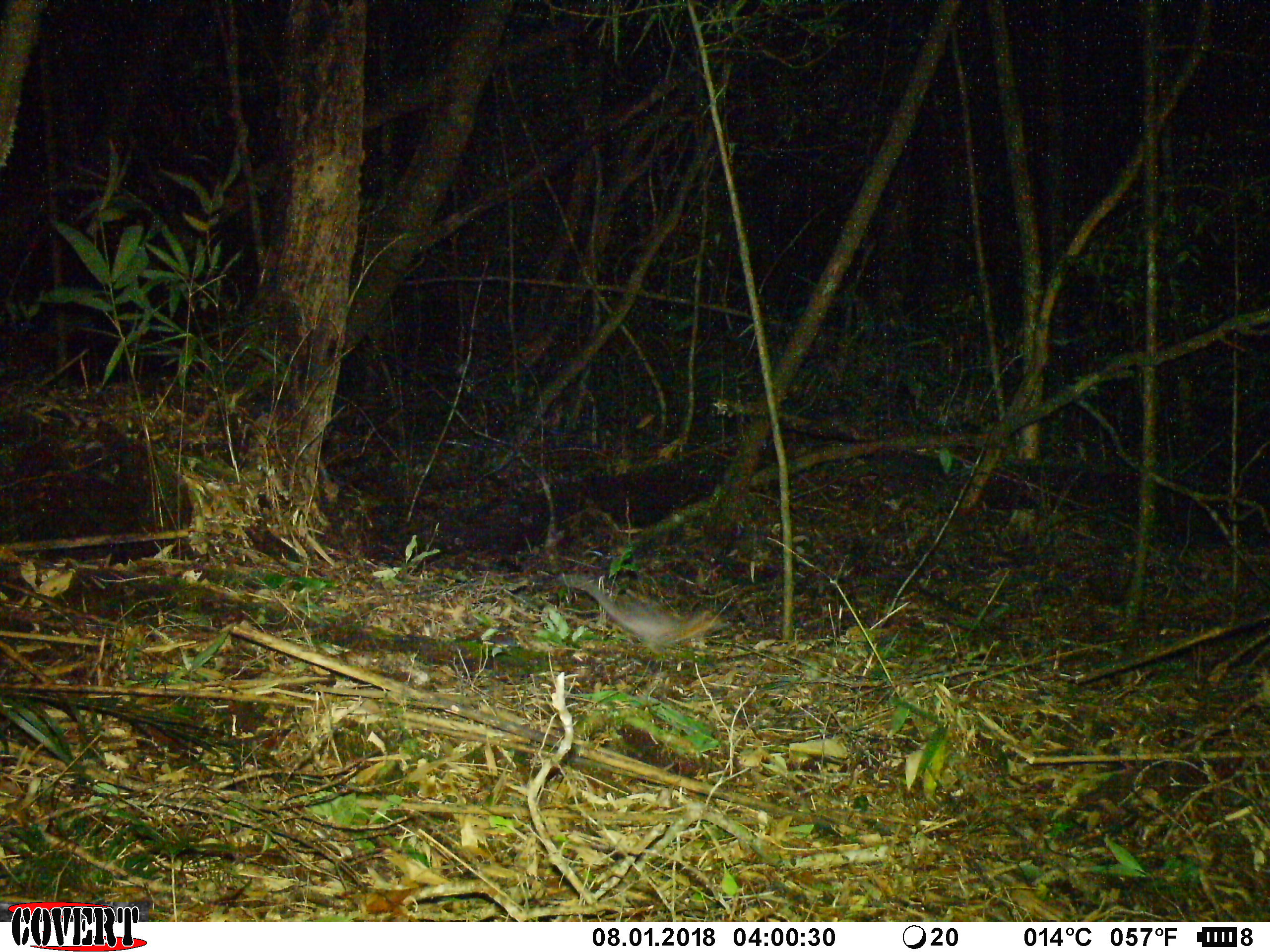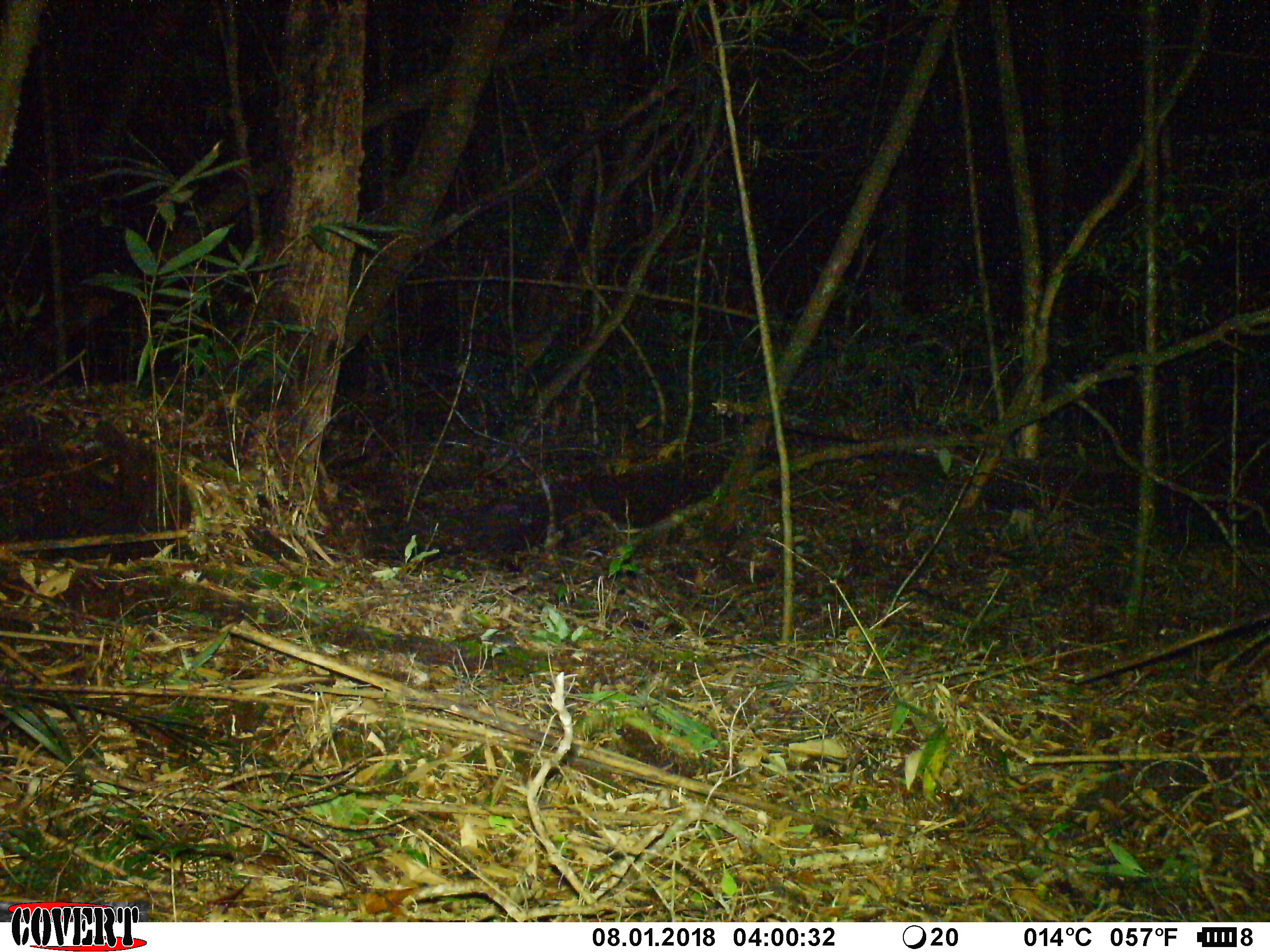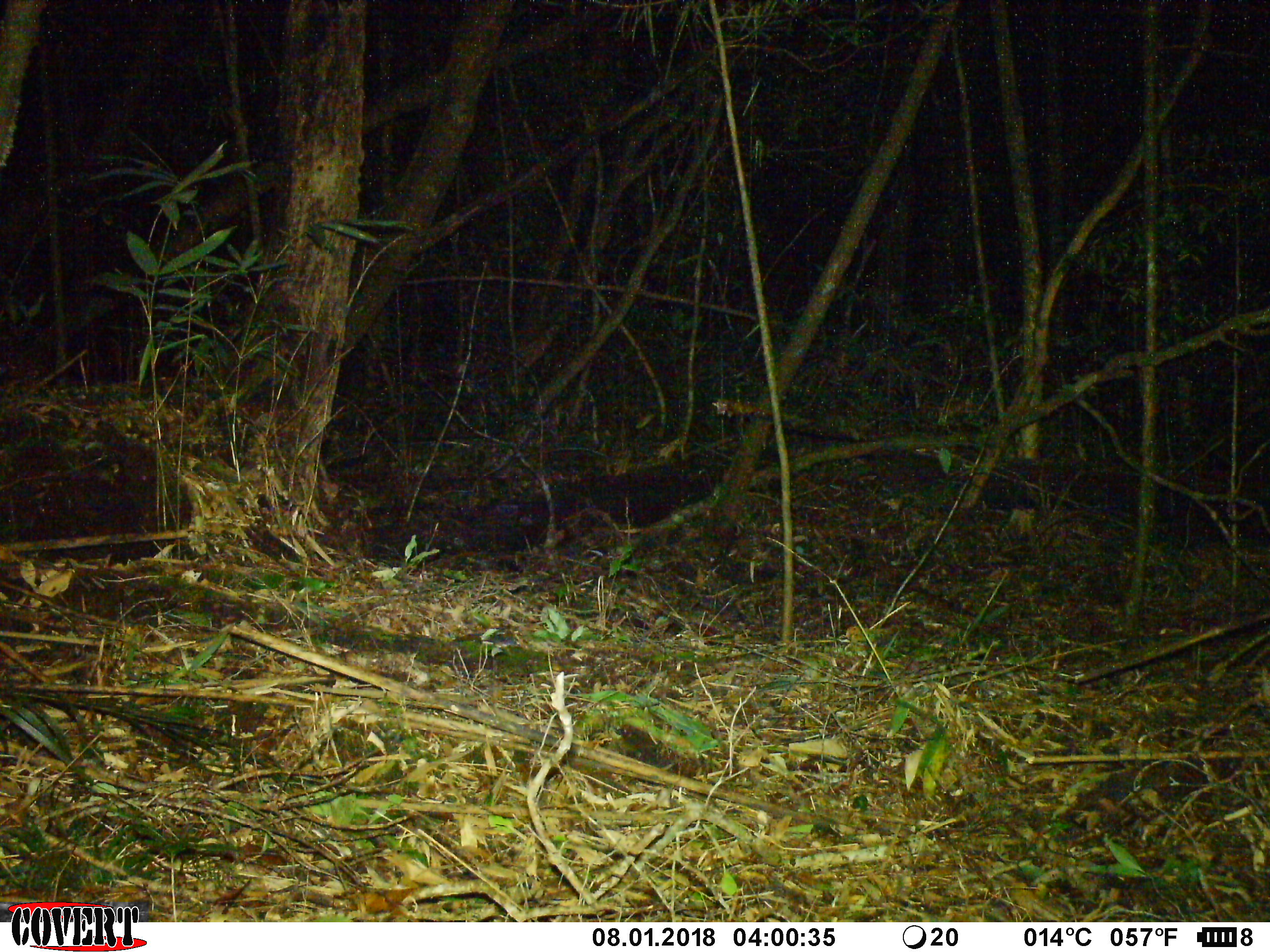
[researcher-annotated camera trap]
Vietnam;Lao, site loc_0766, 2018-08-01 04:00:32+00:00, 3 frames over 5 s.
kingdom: Animalia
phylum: Chordata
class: Mammalia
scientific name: Mammalia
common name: mammal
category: unidentified small mammal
Unidentified small mammal (mammal) (Mammalia). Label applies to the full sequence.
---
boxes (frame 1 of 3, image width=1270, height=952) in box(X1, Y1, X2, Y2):
unidentified small mammal: box(556, 572, 730, 654)